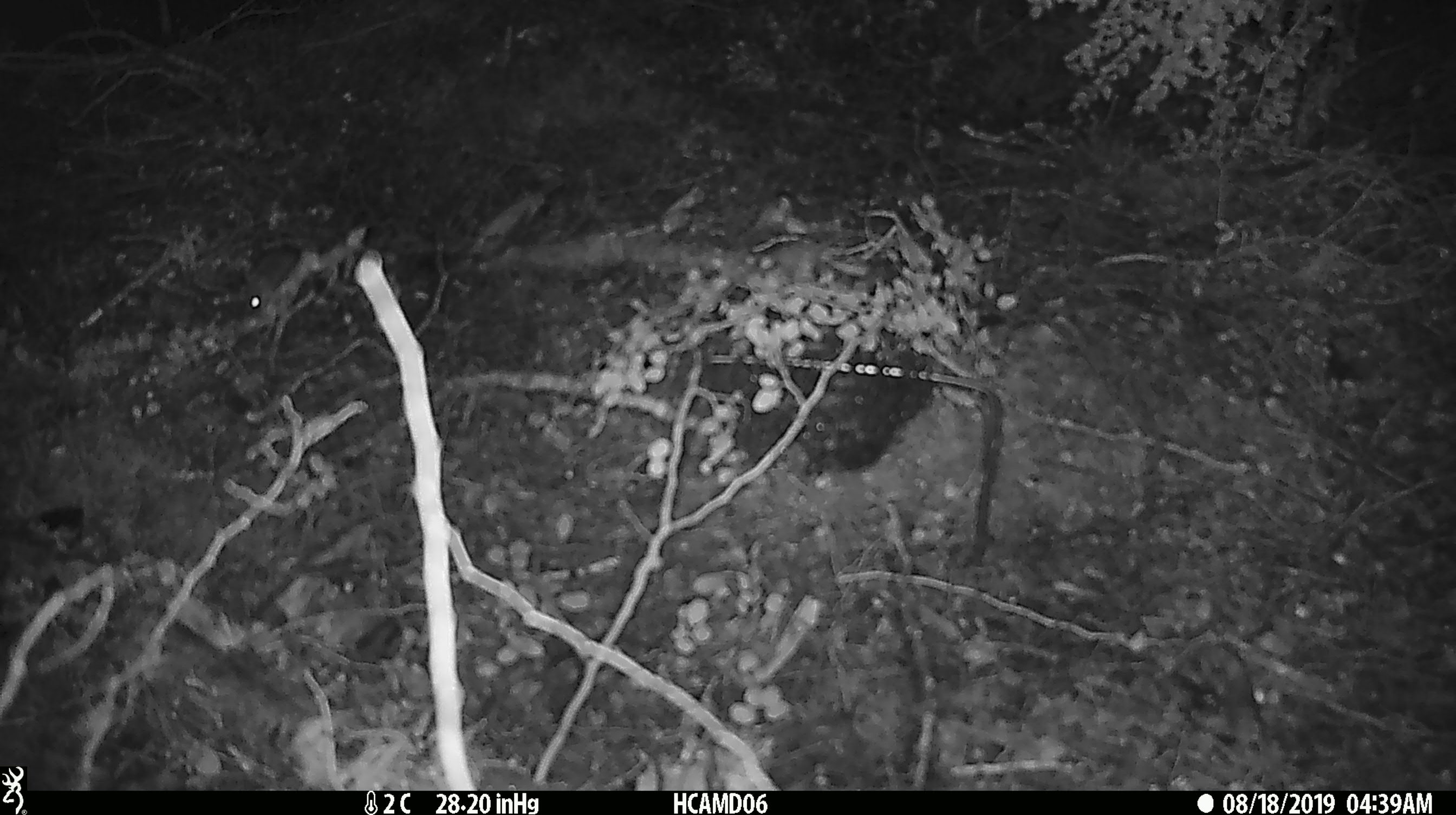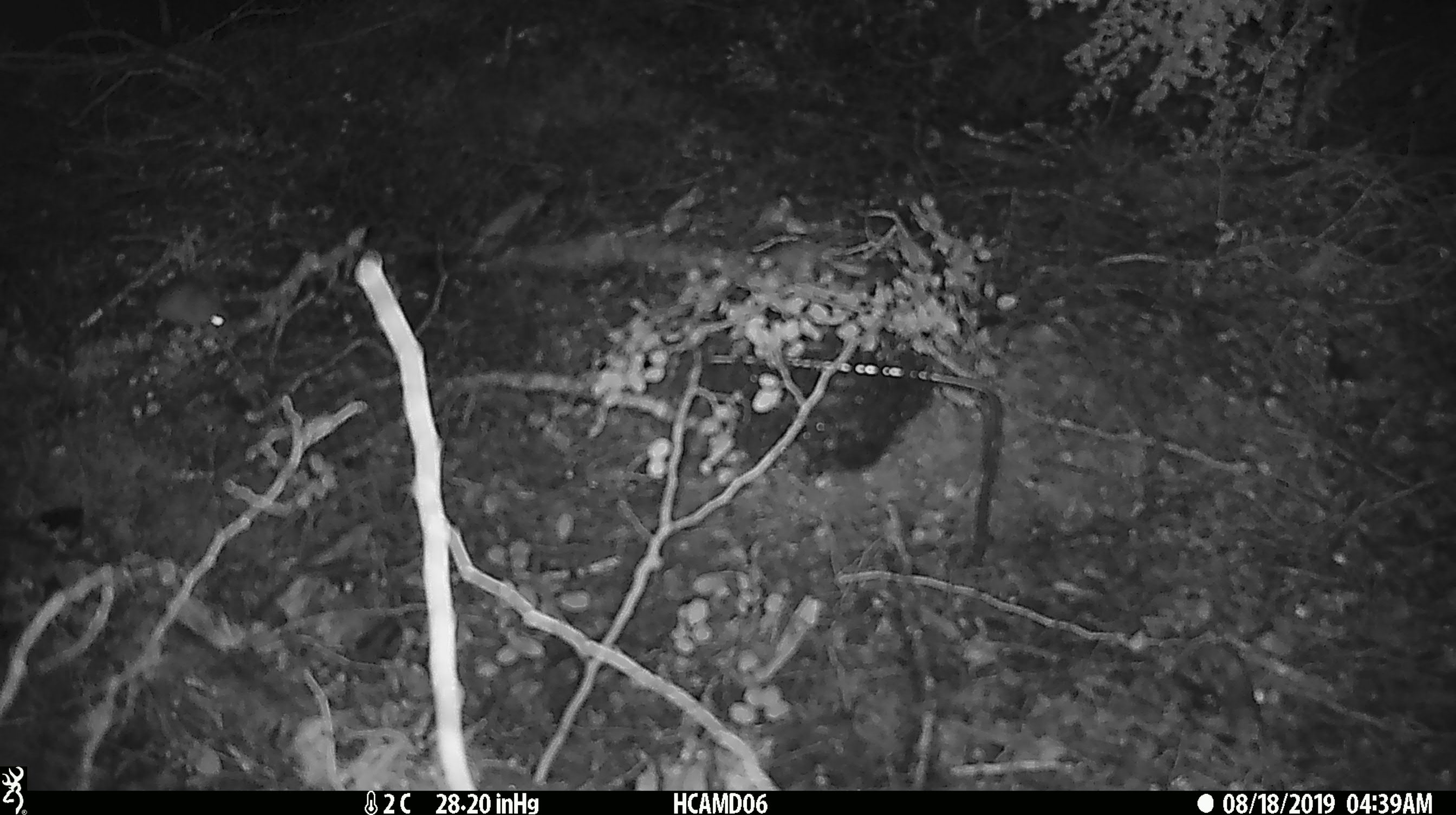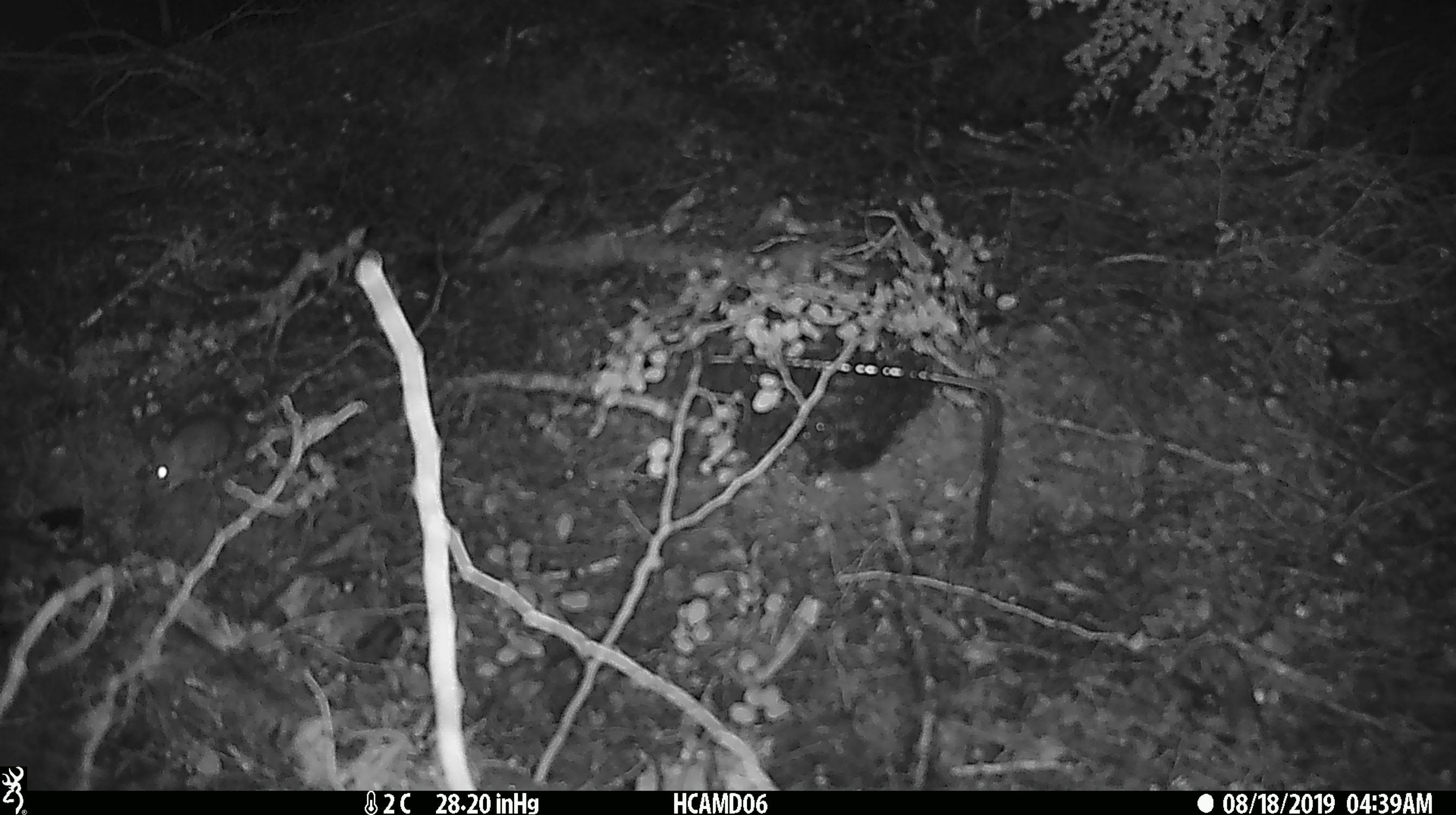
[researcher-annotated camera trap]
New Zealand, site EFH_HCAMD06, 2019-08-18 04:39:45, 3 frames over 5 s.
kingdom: Animalia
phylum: Chordata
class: Mammalia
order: Rodentia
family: Muridae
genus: Mus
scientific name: Mus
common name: mouse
Mouse (Mus).